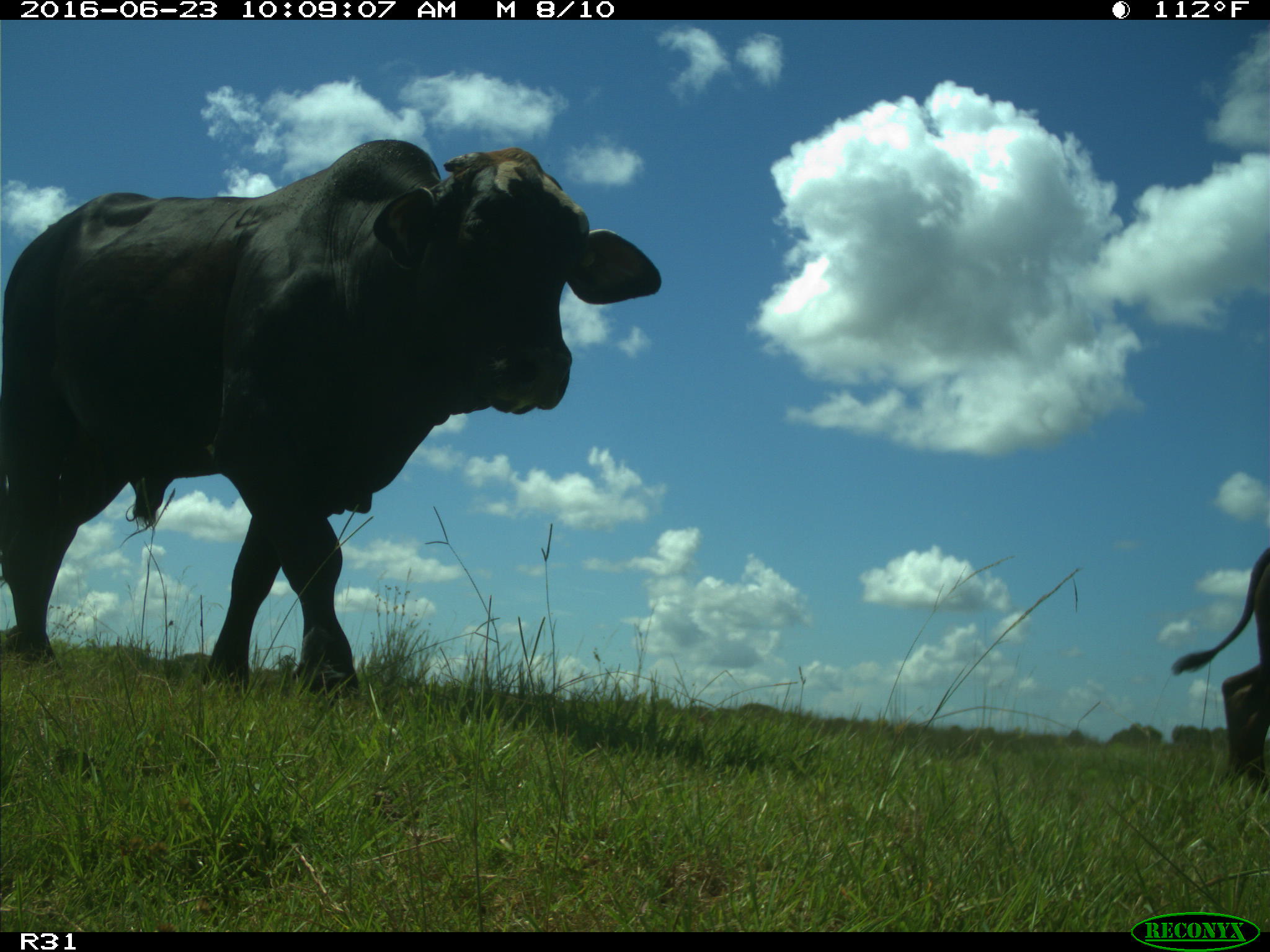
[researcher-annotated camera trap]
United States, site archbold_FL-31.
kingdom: Animalia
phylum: Chordata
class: Mammalia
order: Artiodactyla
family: Bovidae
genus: Bos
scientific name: Bos taurus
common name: domestic cow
Bos taurus (domestic cow).